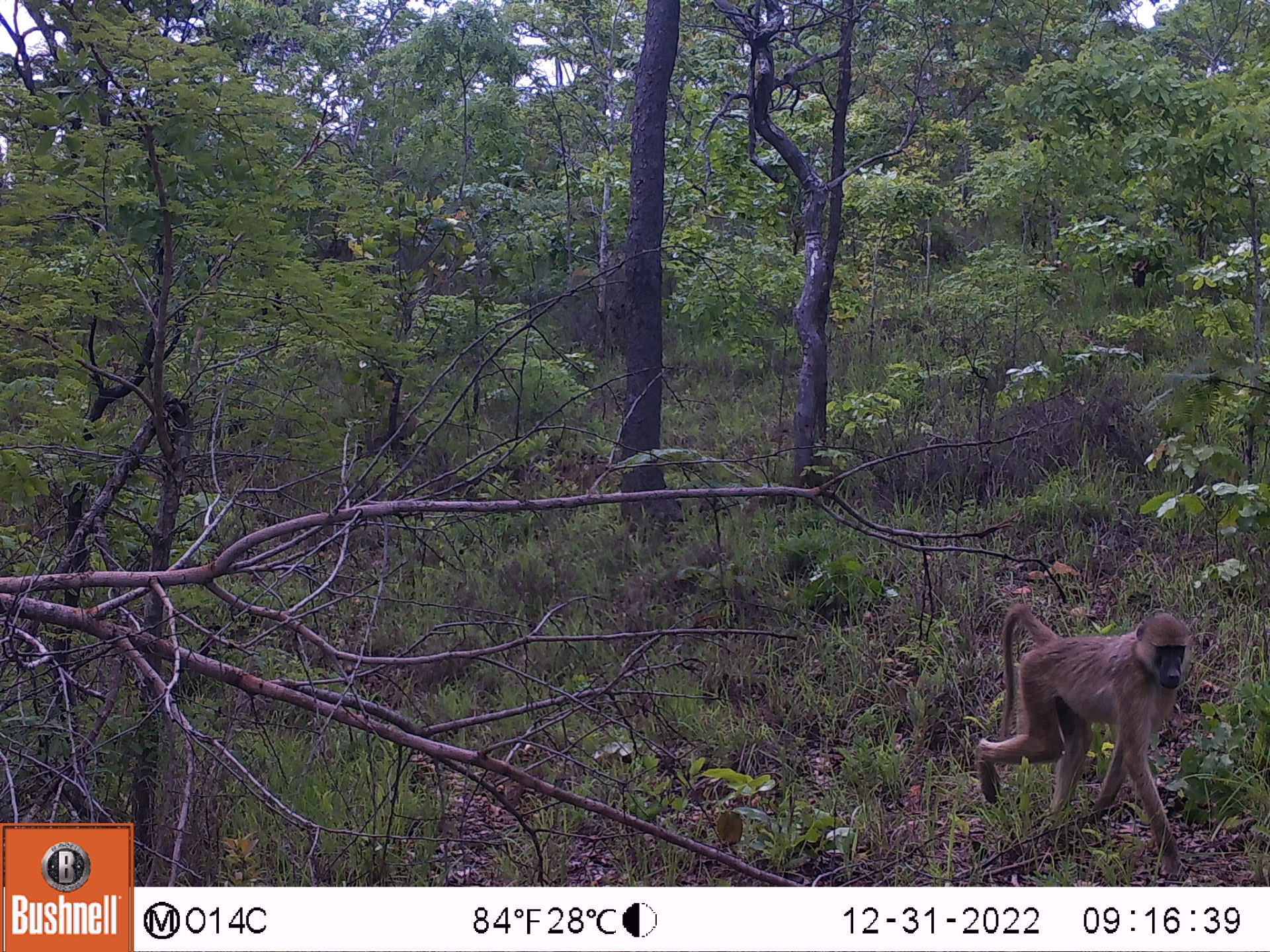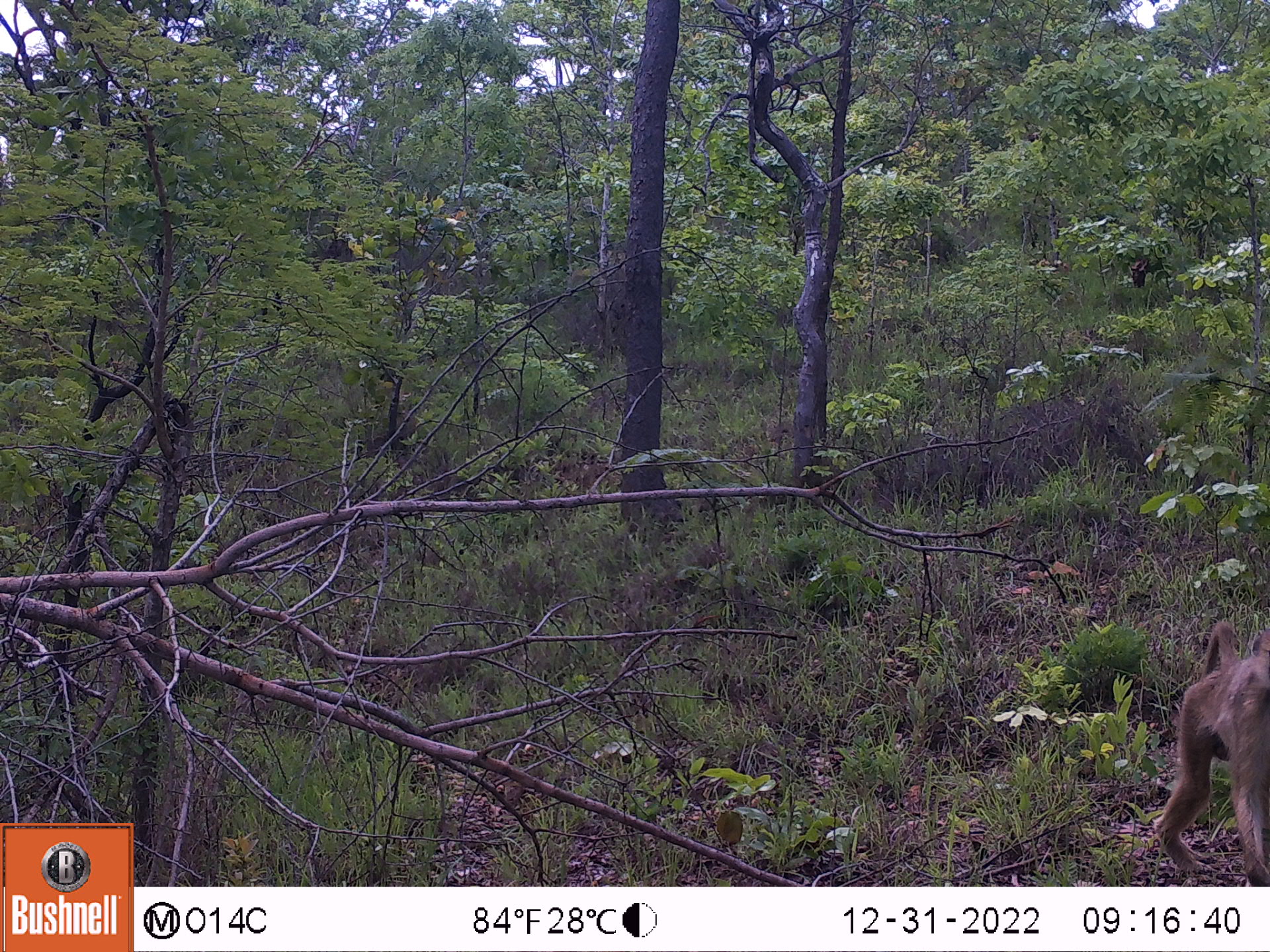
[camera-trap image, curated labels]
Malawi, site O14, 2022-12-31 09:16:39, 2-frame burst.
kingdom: Animalia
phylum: Chordata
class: Mammalia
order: Primates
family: Cercopithecidae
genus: Papio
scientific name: Papio cynocephalus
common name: yellow baboon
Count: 1.